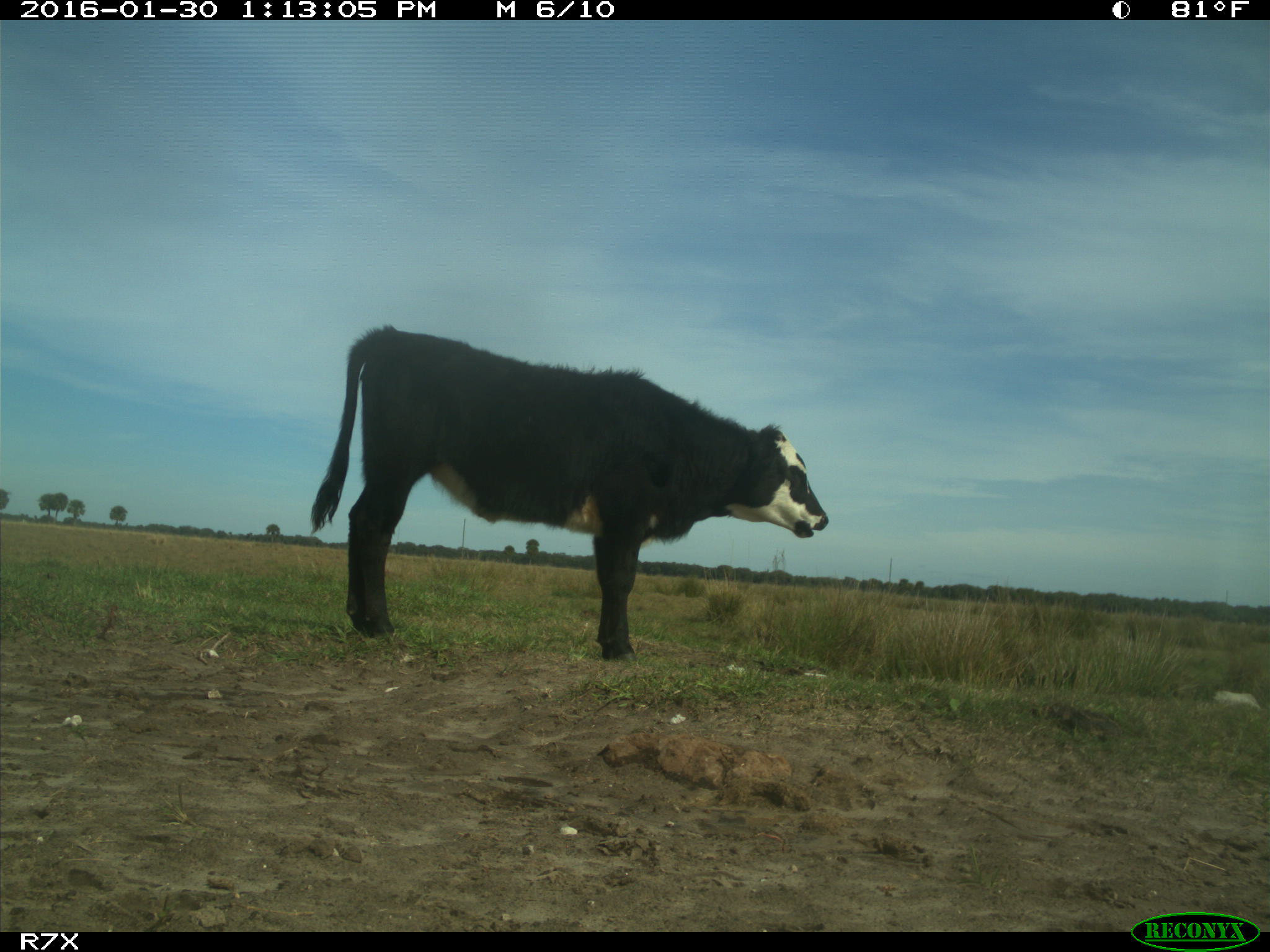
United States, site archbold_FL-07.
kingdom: Animalia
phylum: Chordata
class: Mammalia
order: Artiodactyla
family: Bovidae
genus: Bos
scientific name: Bos taurus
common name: domestic cow